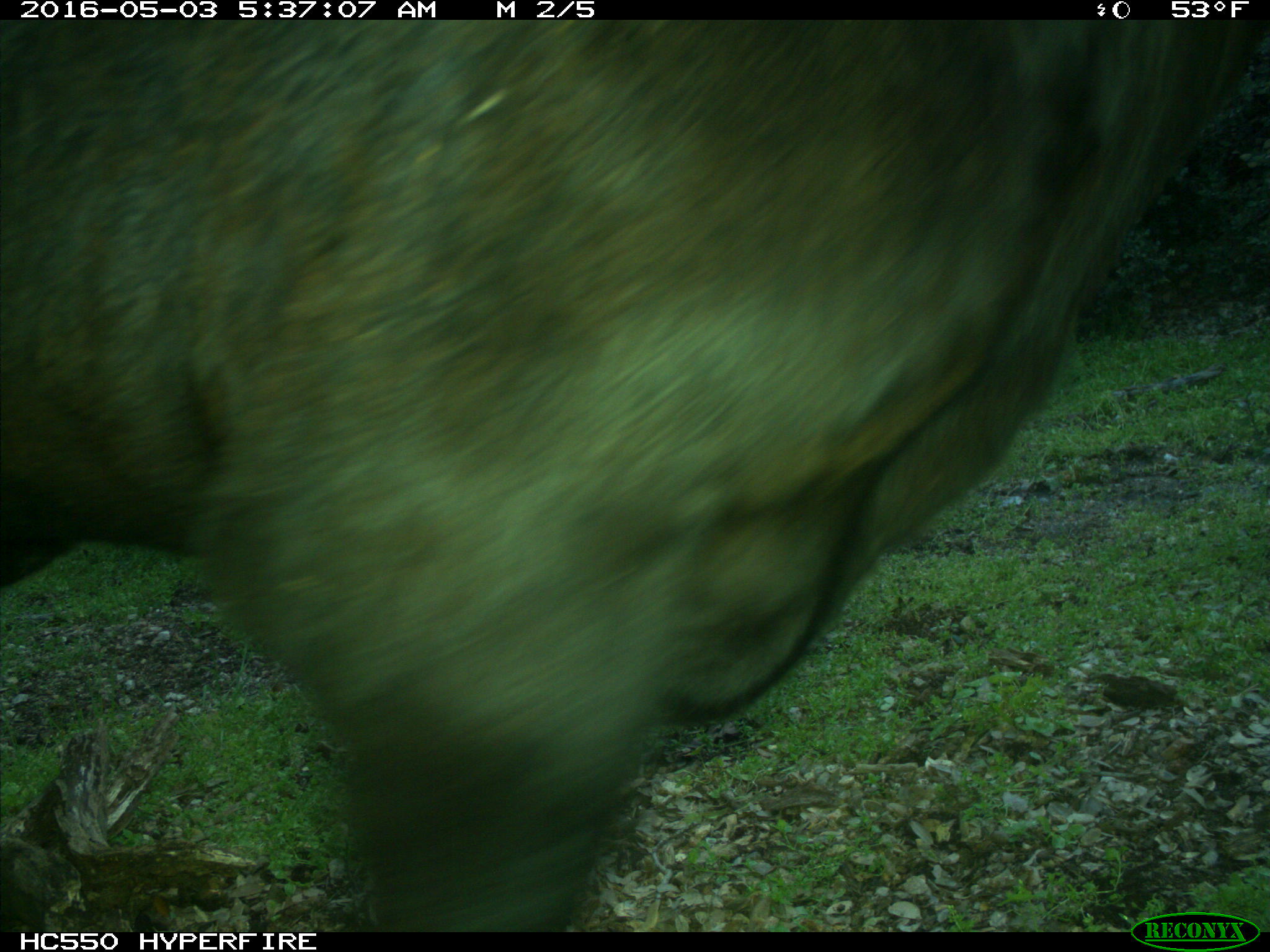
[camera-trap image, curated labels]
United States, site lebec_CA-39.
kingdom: Animalia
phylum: Chordata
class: Mammalia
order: Artiodactyla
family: Bovidae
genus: Bos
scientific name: Bos taurus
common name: domestic cow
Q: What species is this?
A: Bos taurus (domestic cow).